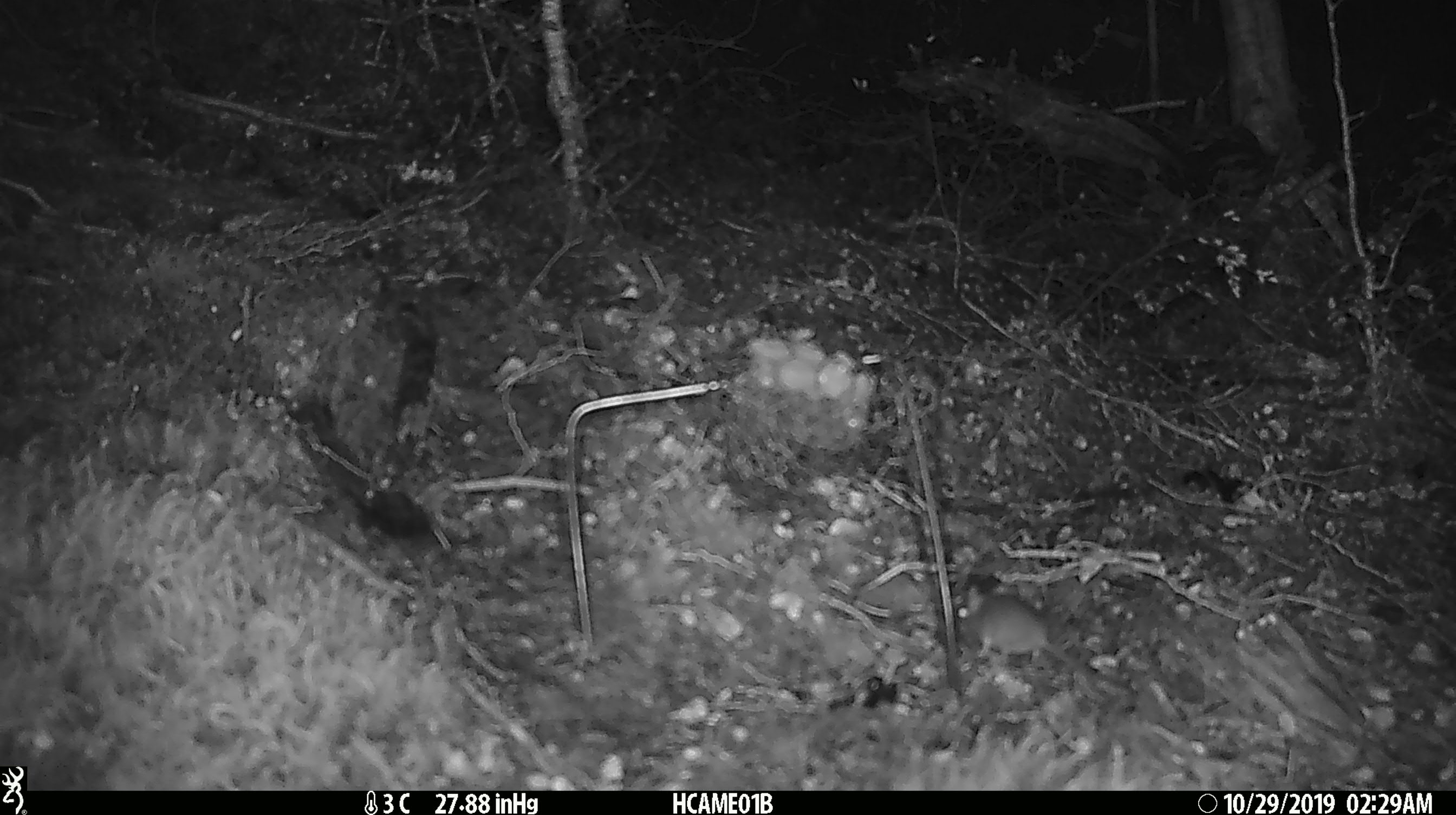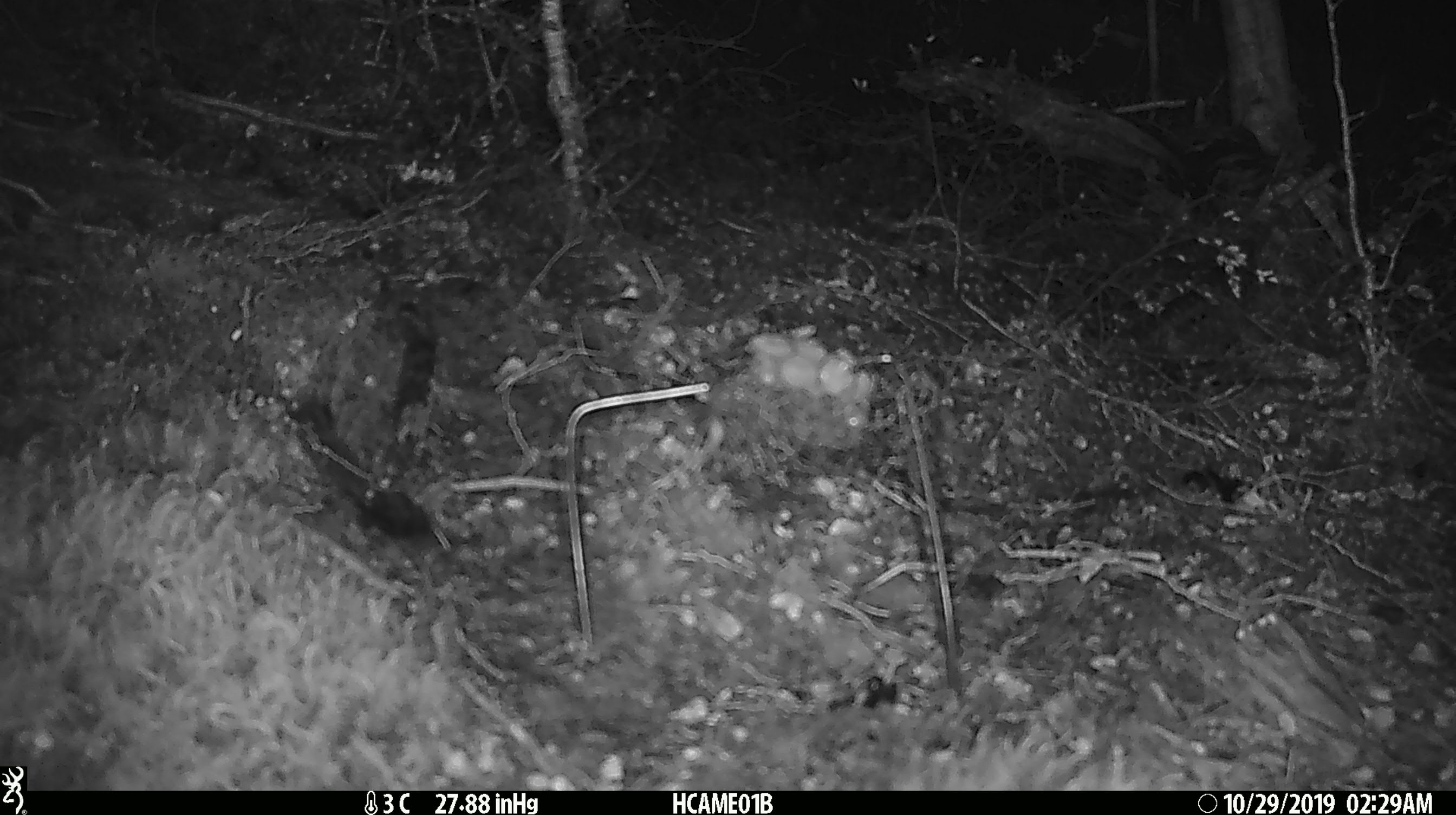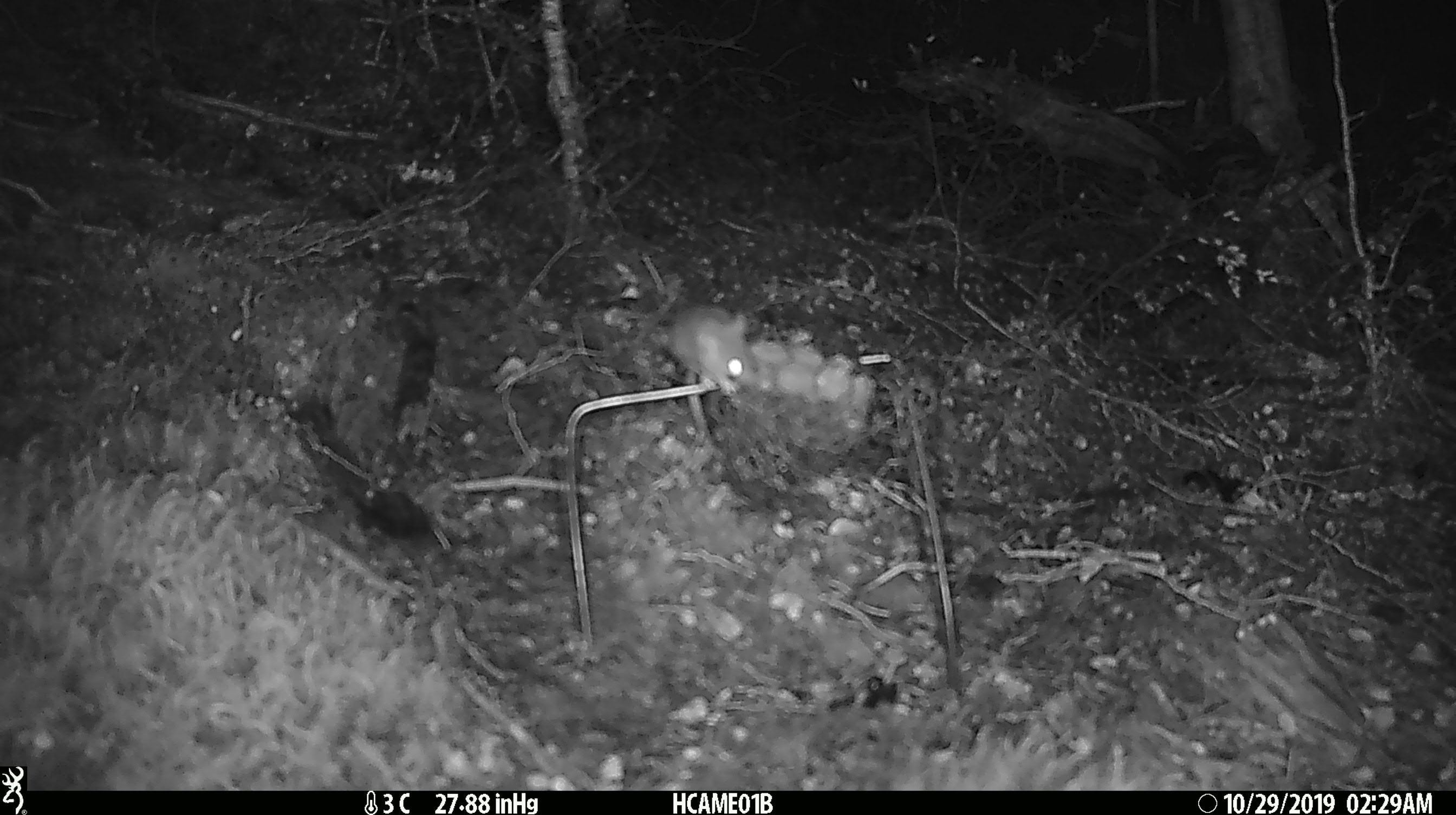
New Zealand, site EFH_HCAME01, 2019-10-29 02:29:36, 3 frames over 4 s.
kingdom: Animalia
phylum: Chordata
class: Mammalia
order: Rodentia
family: Muridae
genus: Mus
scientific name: Mus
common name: mouse